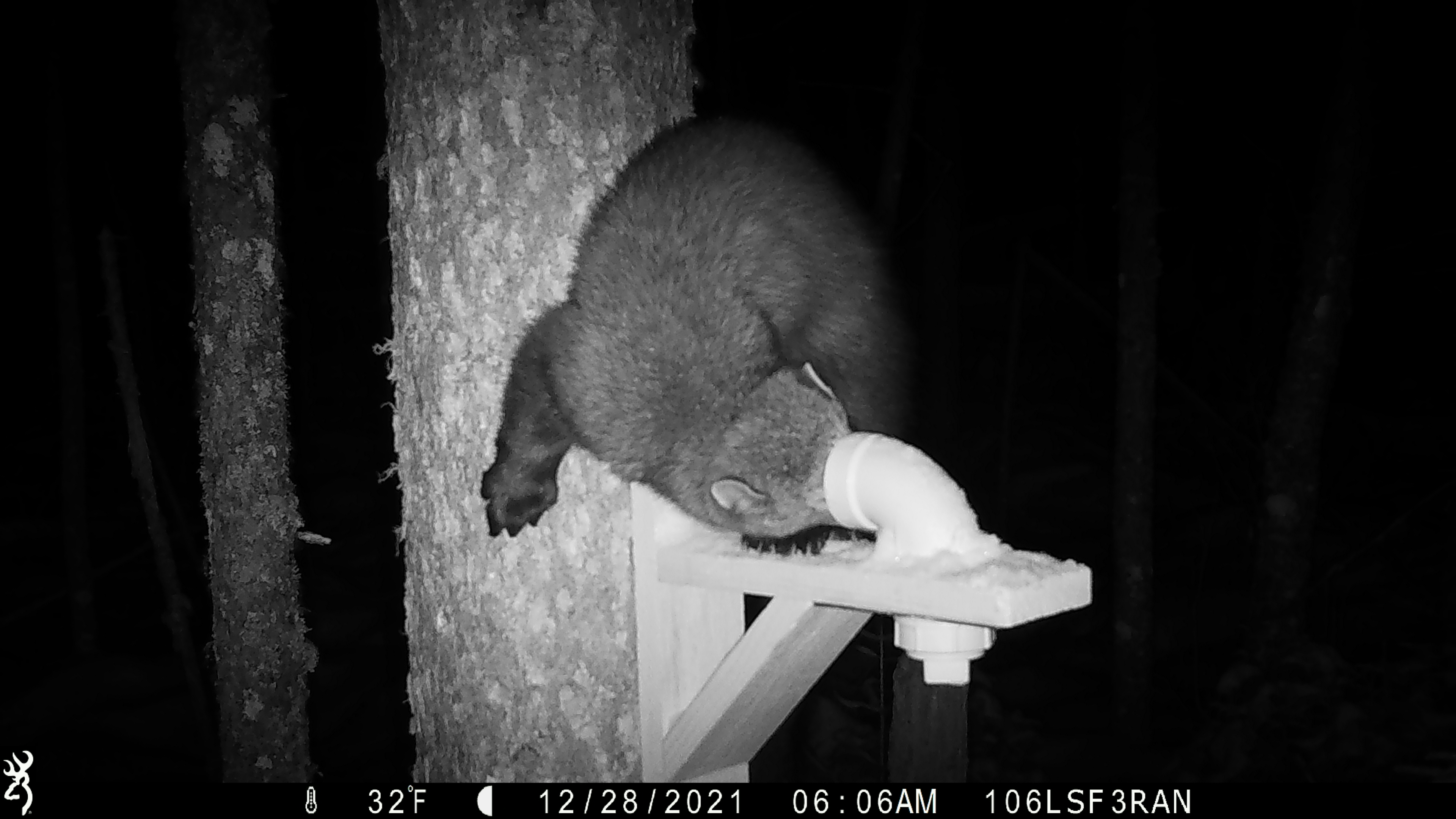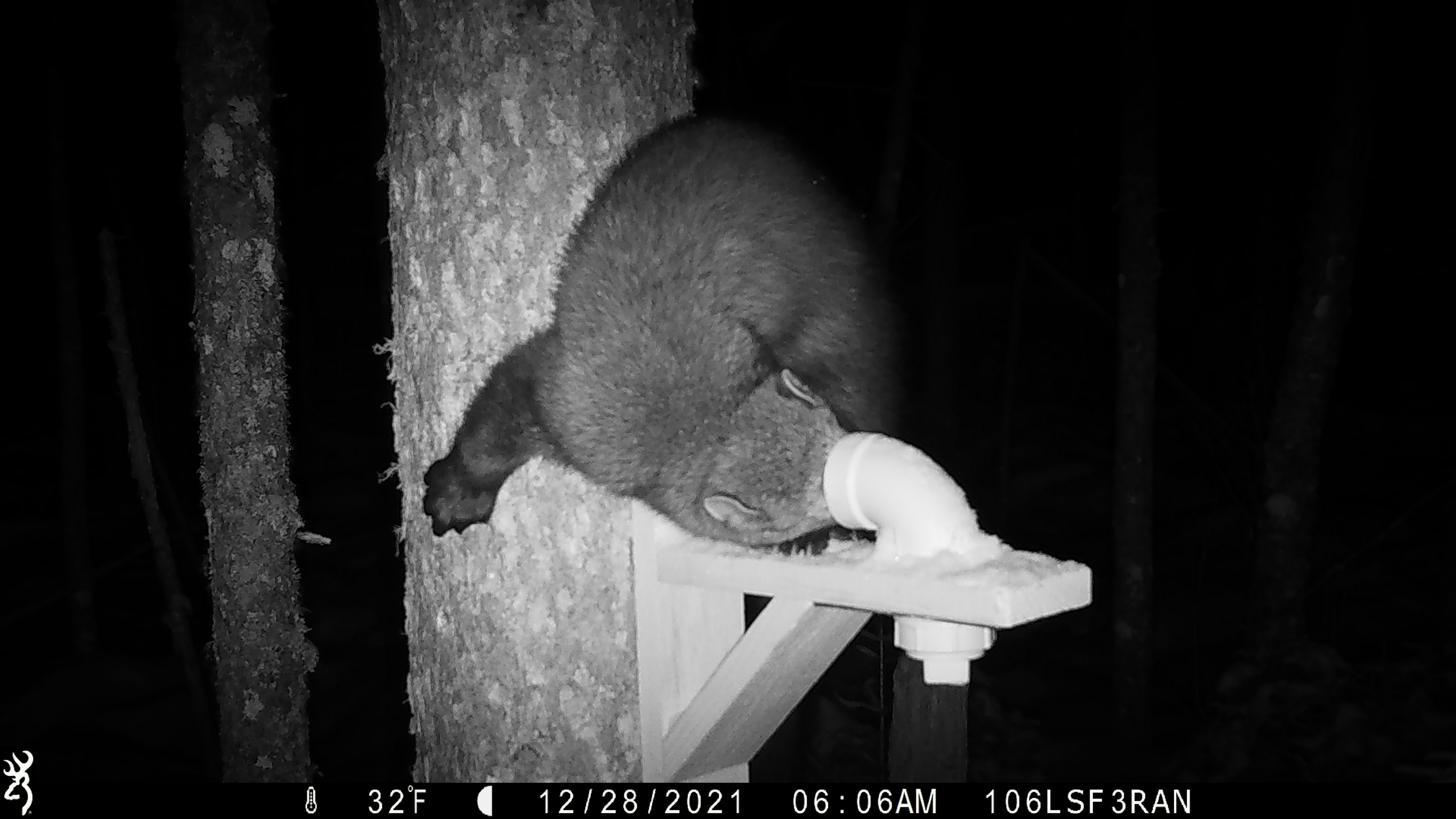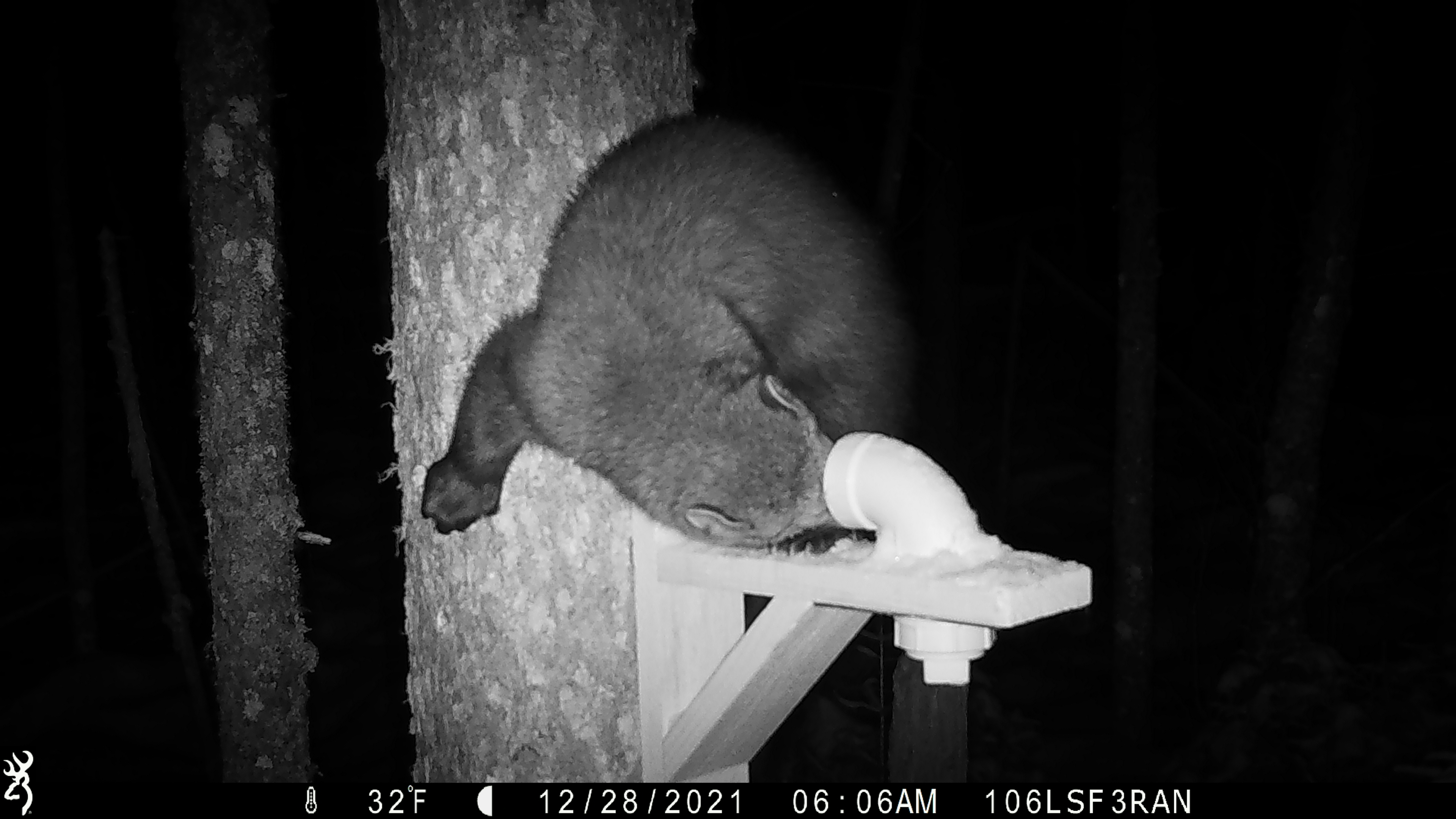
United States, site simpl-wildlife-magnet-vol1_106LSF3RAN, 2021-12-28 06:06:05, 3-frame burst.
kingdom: Animalia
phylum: Chordata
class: Mammalia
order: Carnivora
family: Mustelidae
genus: Pekania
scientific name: Pekania pennanti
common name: fisher